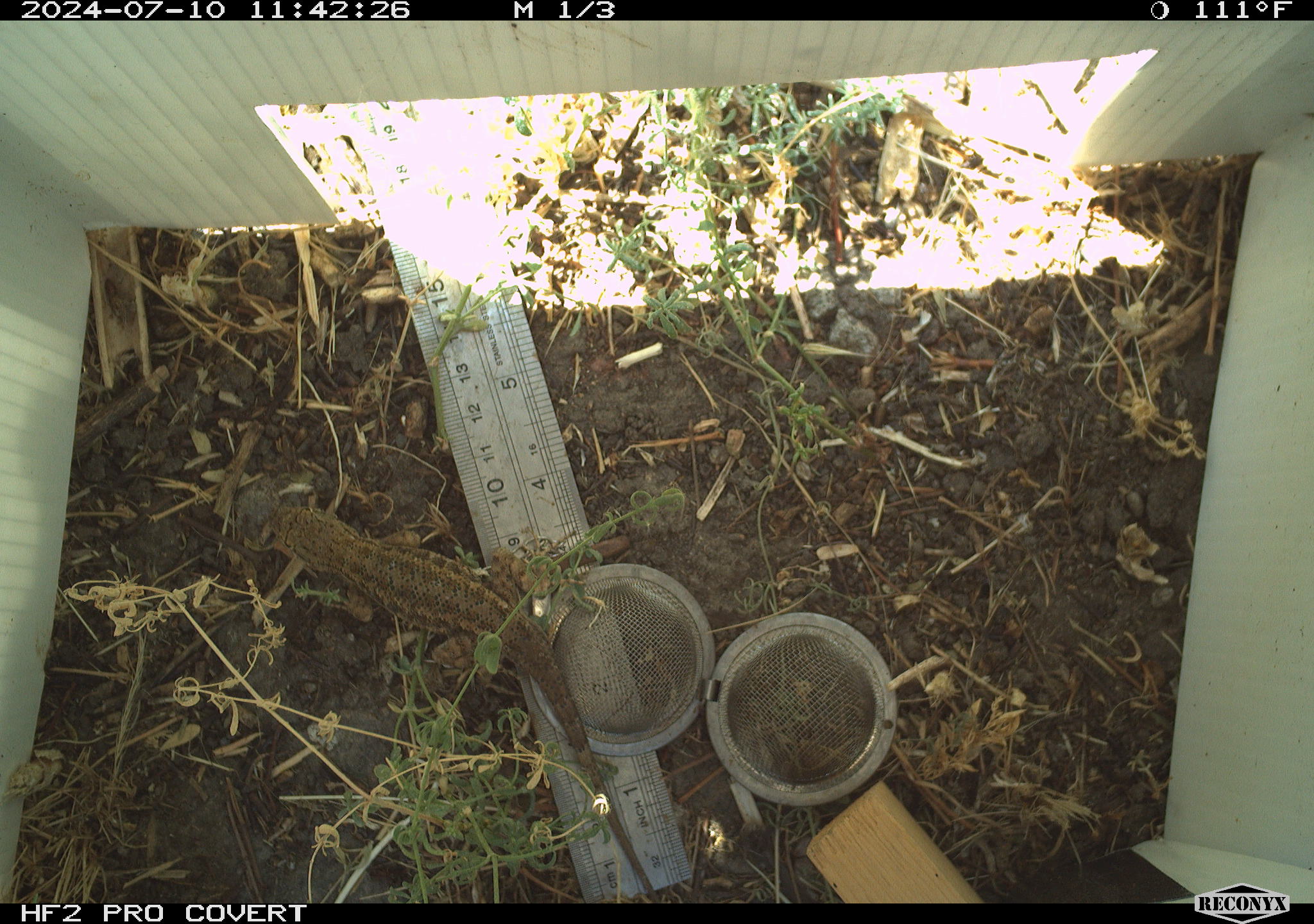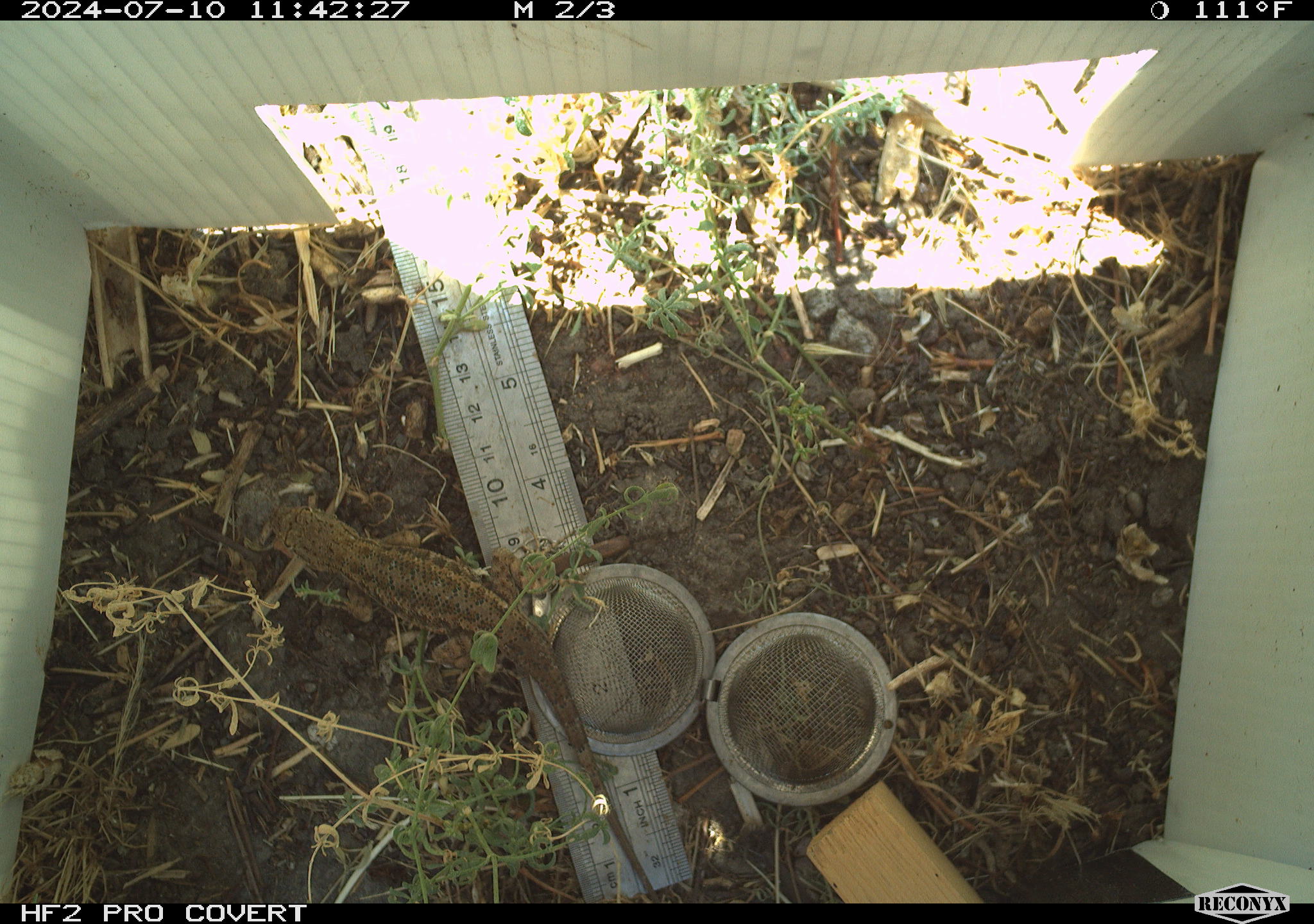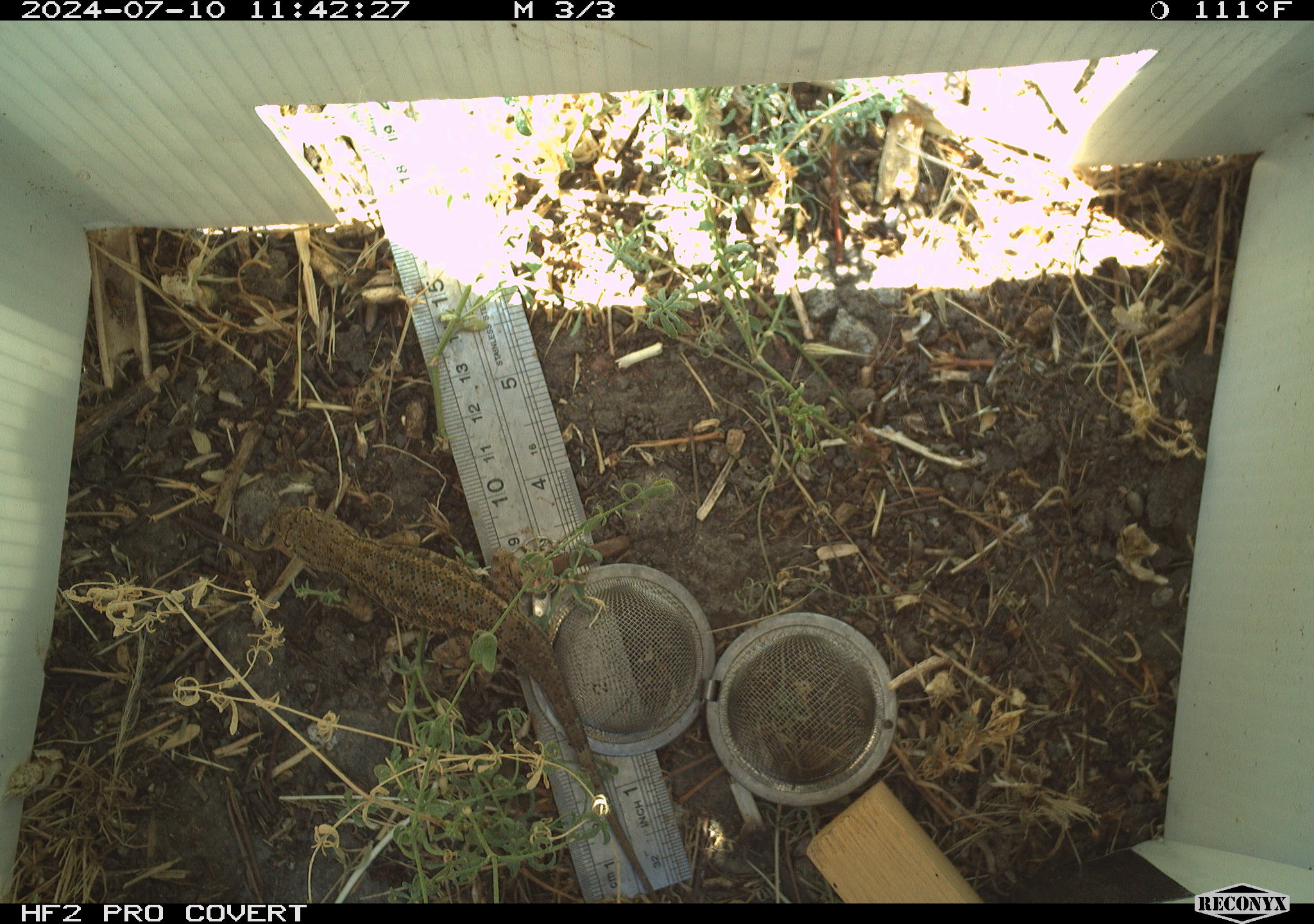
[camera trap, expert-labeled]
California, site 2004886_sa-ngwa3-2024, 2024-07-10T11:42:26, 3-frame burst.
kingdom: Animalia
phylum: Chordata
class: Reptilia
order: Squamata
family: Phrynosomatidae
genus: Sceloporus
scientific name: Sceloporus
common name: spiny lizards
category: sceloporus species